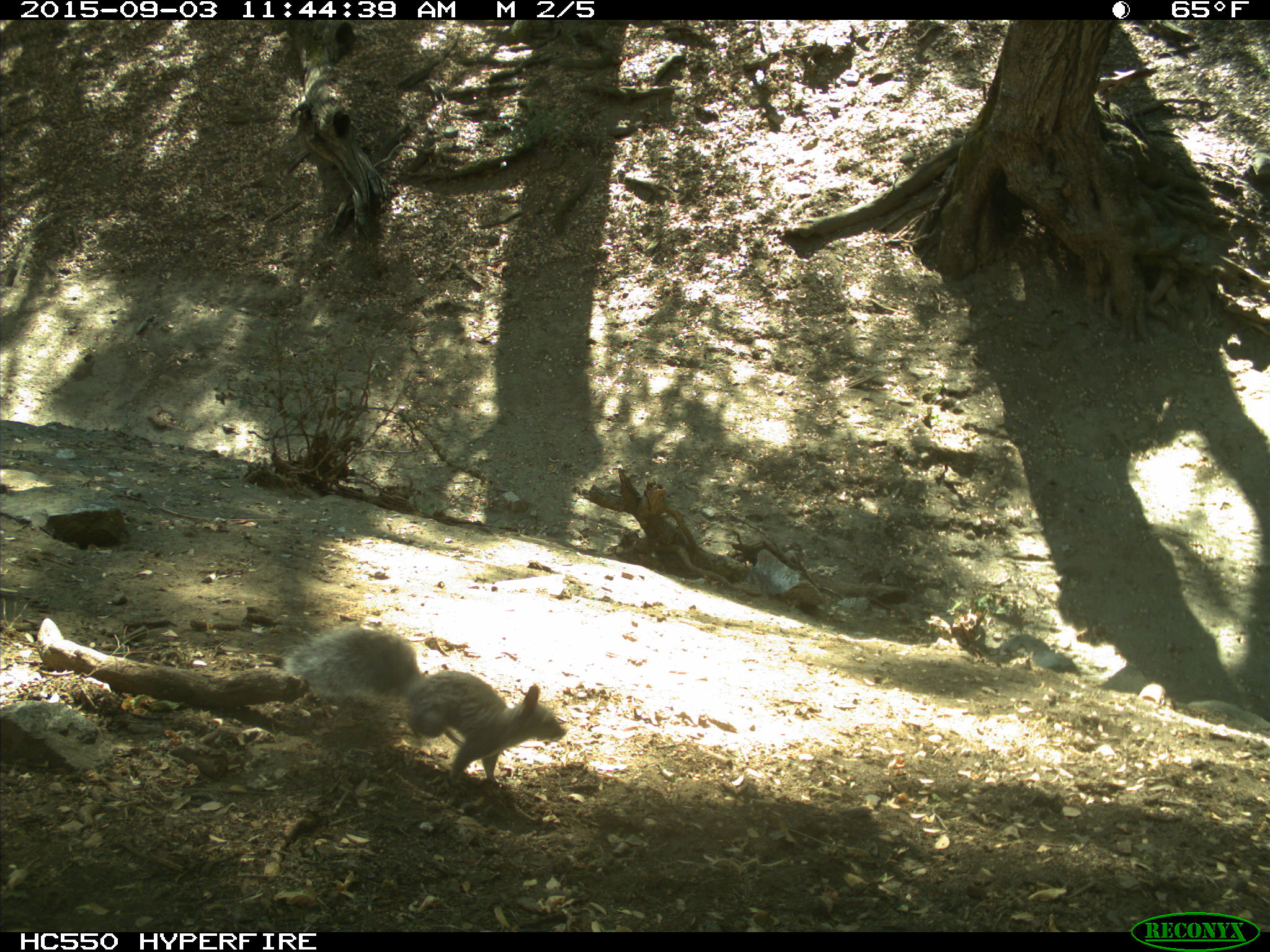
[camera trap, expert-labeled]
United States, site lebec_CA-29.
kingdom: Animalia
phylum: Chordata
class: Mammalia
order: Rodentia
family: Sciuridae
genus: Sciurus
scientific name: Sciurus carolinensis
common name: eastern gray squirrel